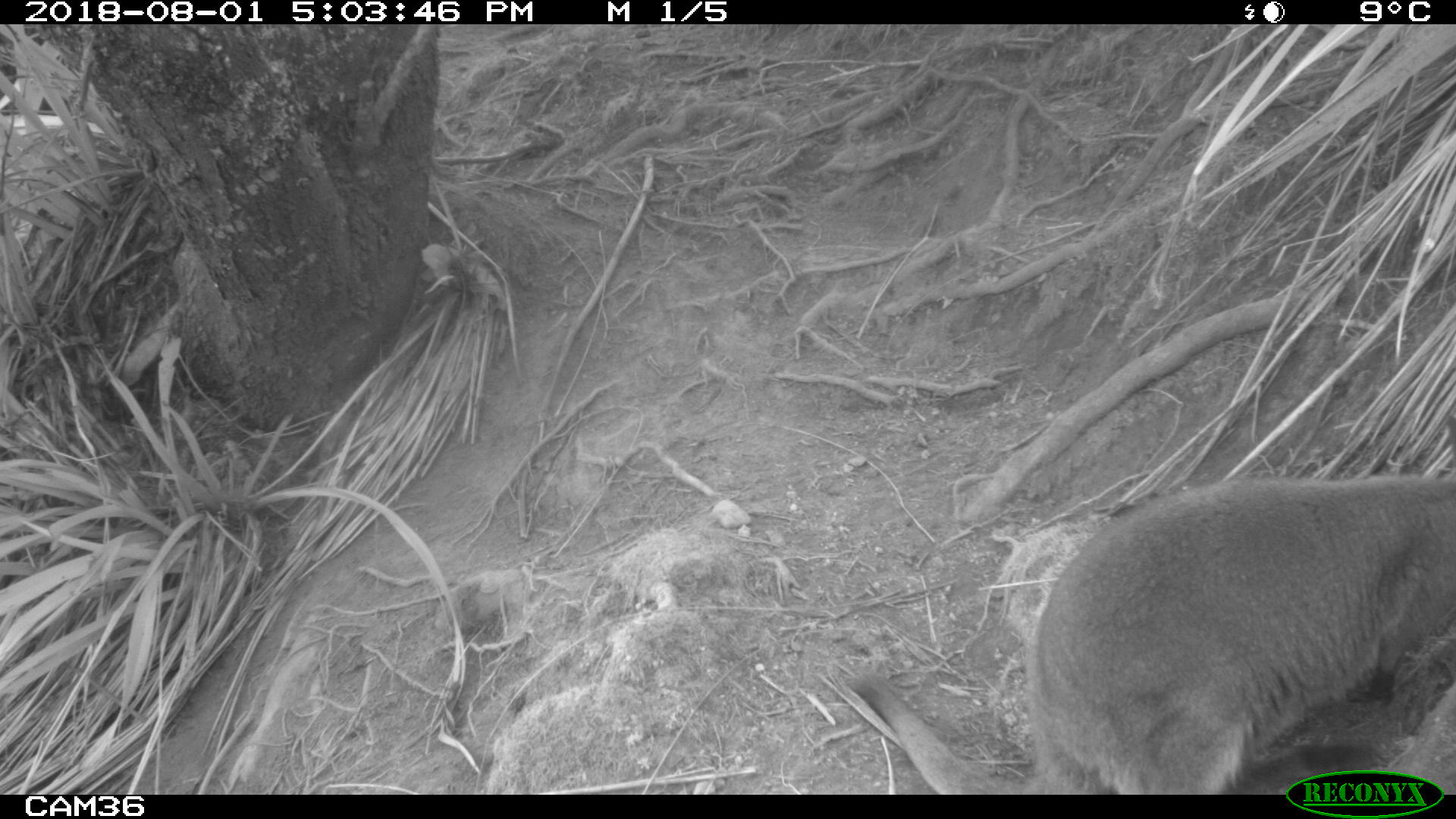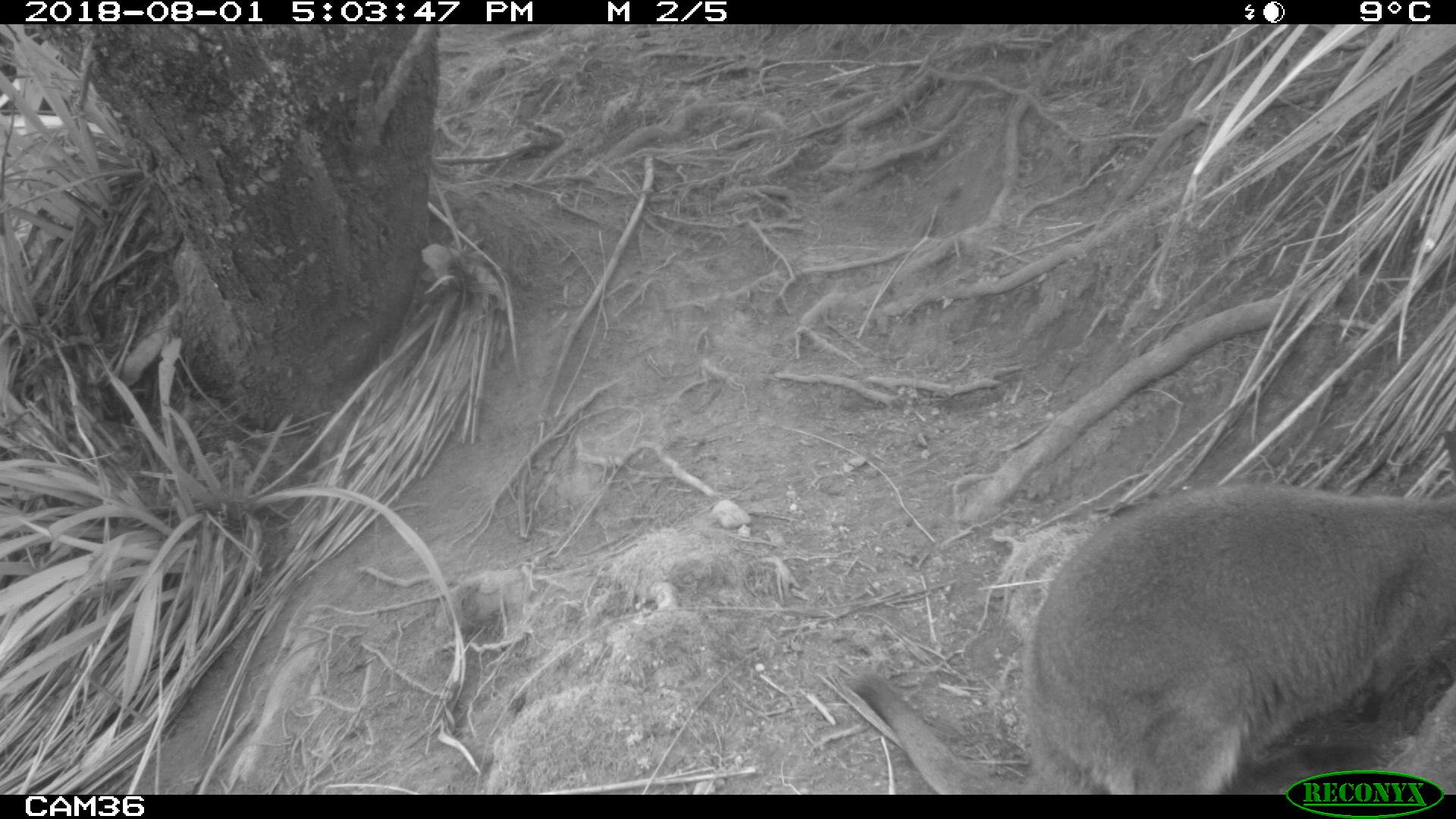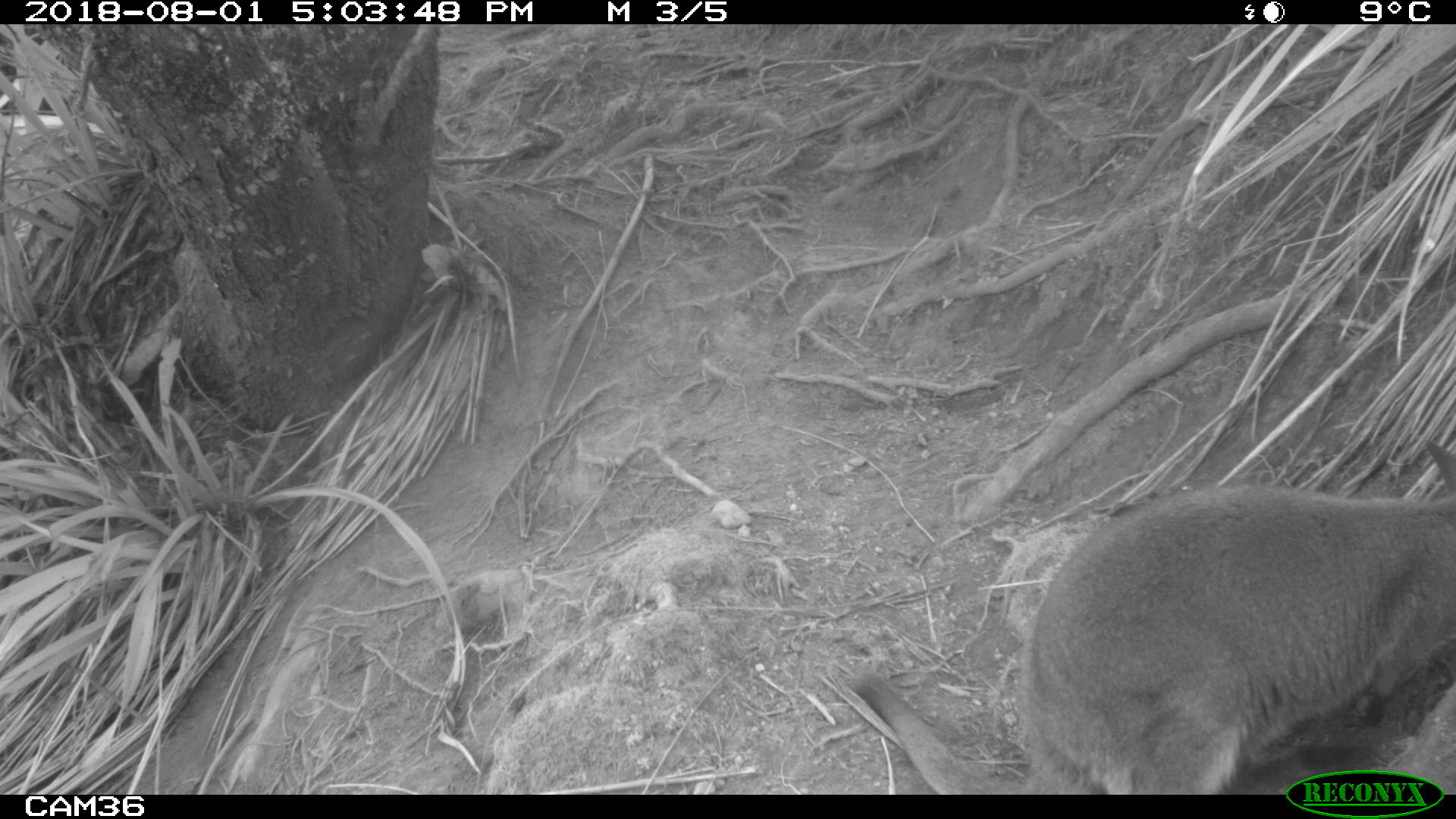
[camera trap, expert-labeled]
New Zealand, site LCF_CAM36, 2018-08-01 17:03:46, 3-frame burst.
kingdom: Animalia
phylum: Chordata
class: Mammalia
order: Diprotodontia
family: Macropodidae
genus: Notamacropus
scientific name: Notamacropus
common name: wallaby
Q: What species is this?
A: Wallaby (Notamacropus).